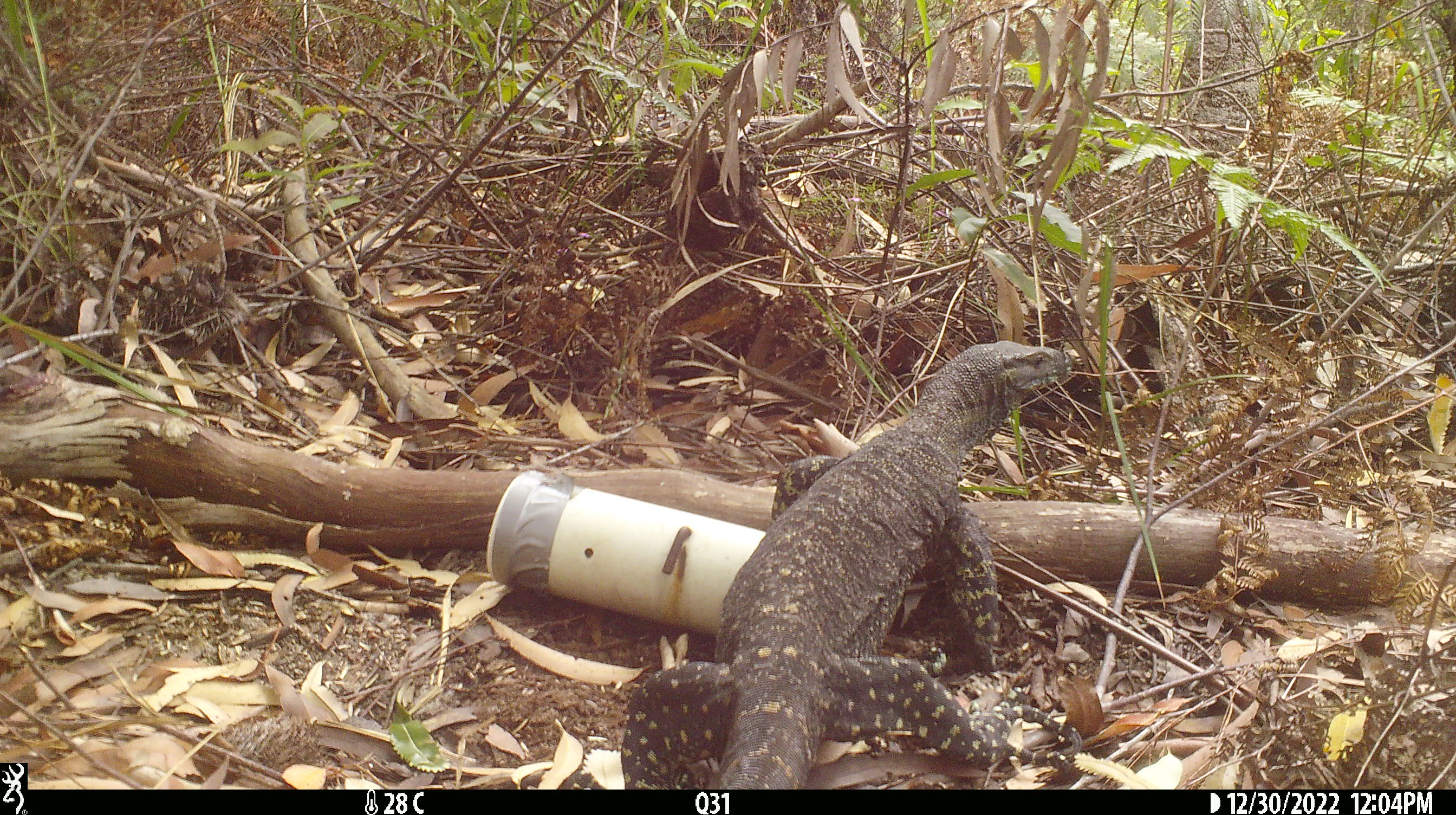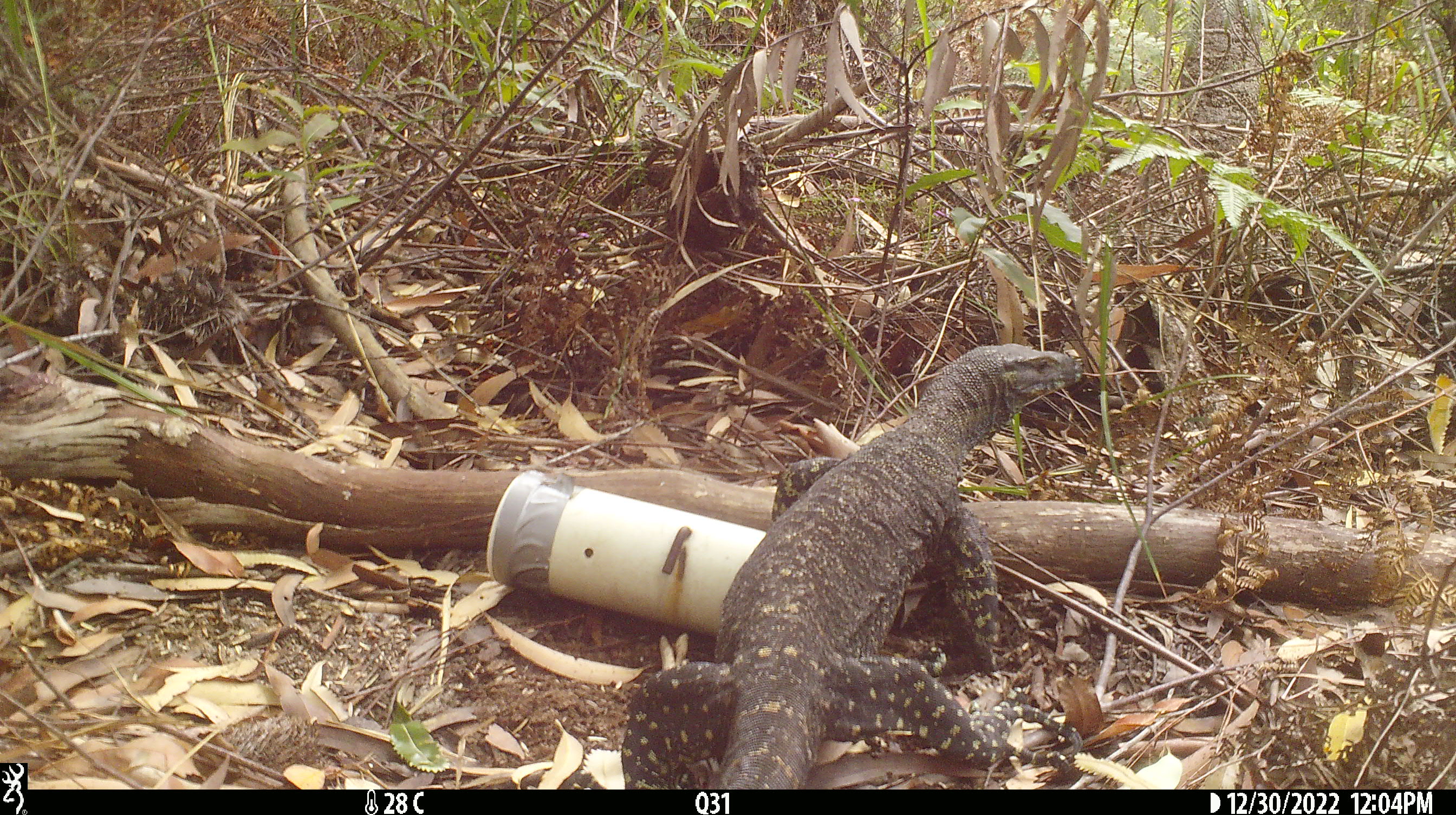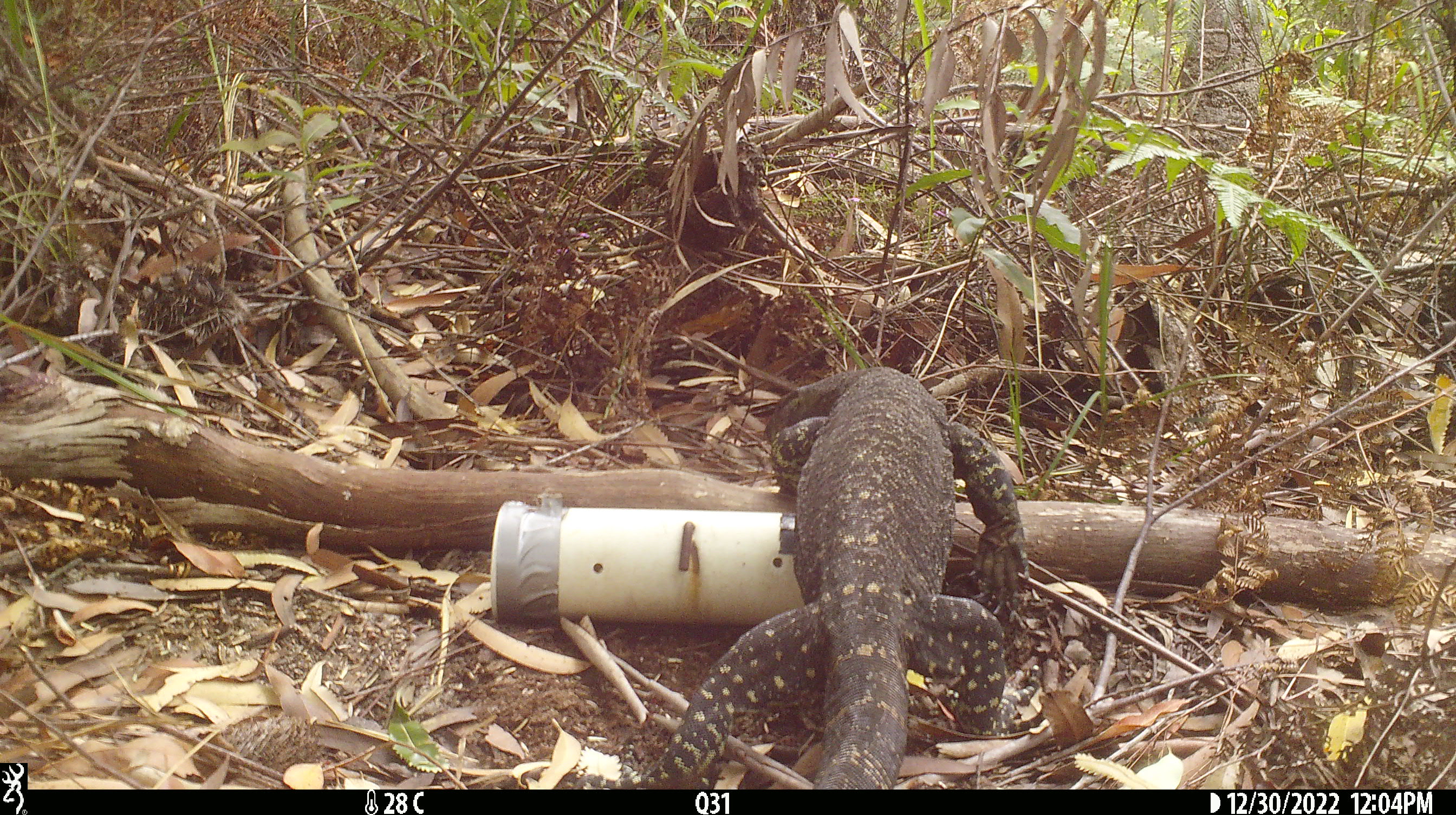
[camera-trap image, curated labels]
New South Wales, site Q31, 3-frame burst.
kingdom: Animalia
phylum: Chordata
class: Reptilia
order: Squamata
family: Varanidae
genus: Varanus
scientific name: Varanus varius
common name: lace monitor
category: goanna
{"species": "goanna (lace monitor) (Varanus varius)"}